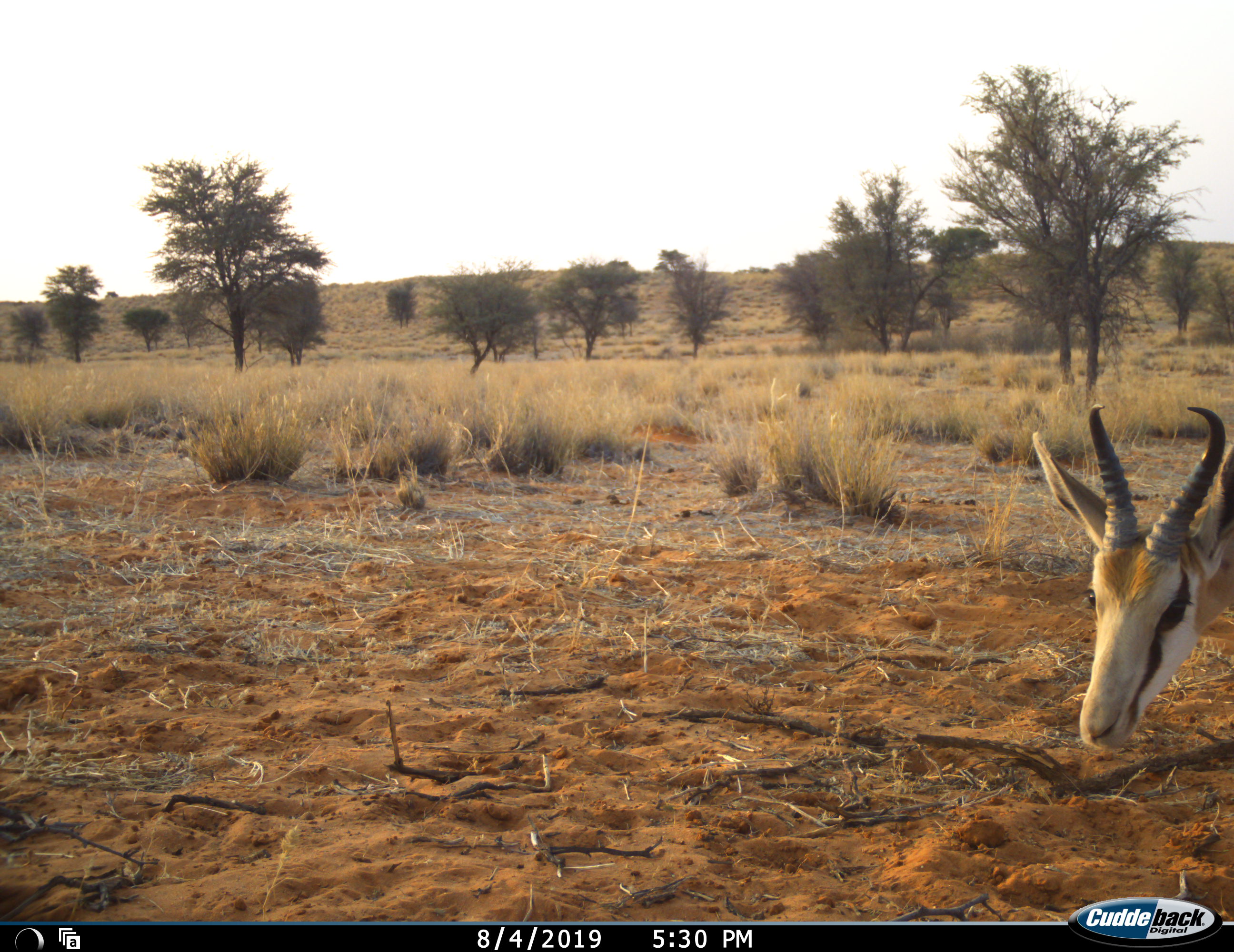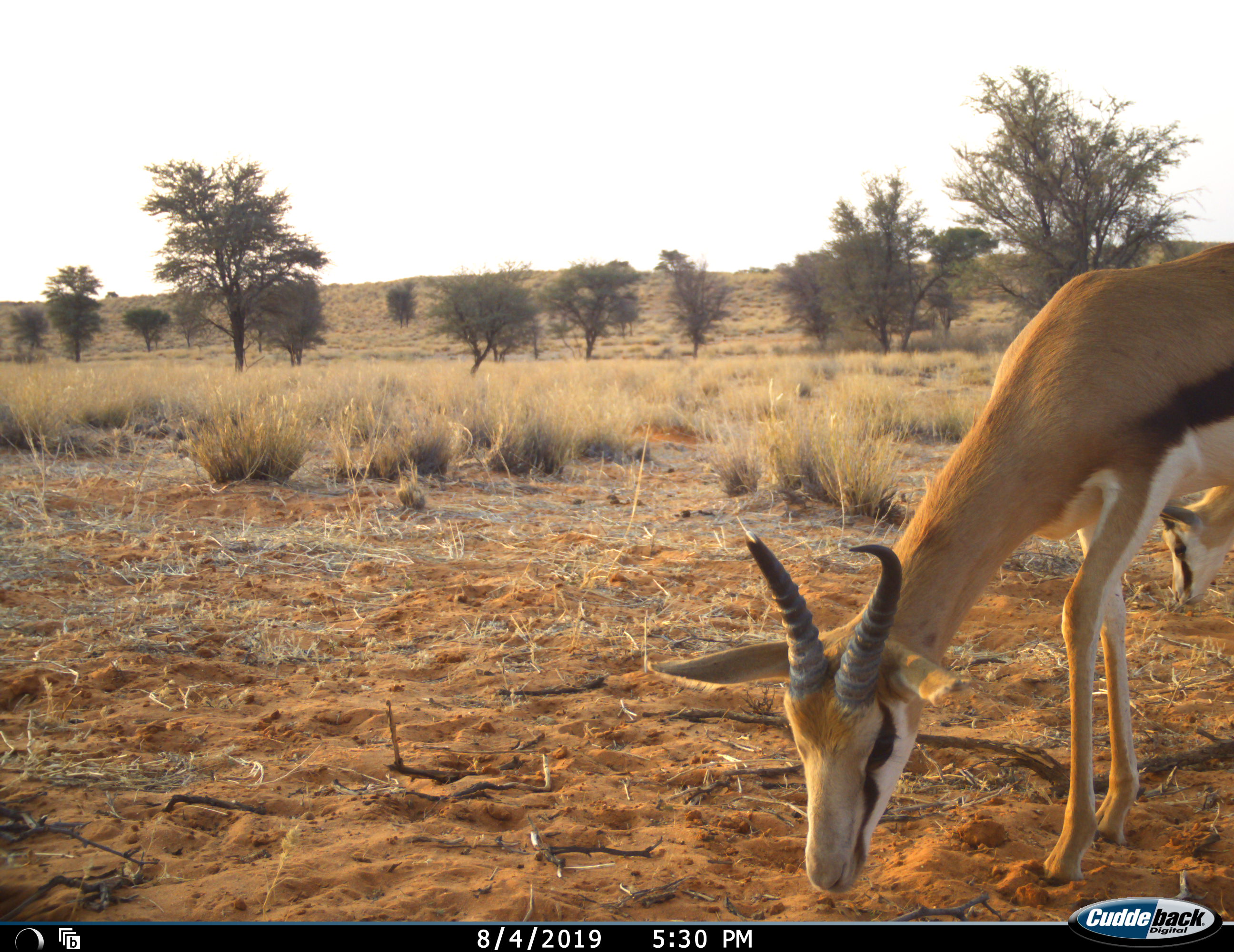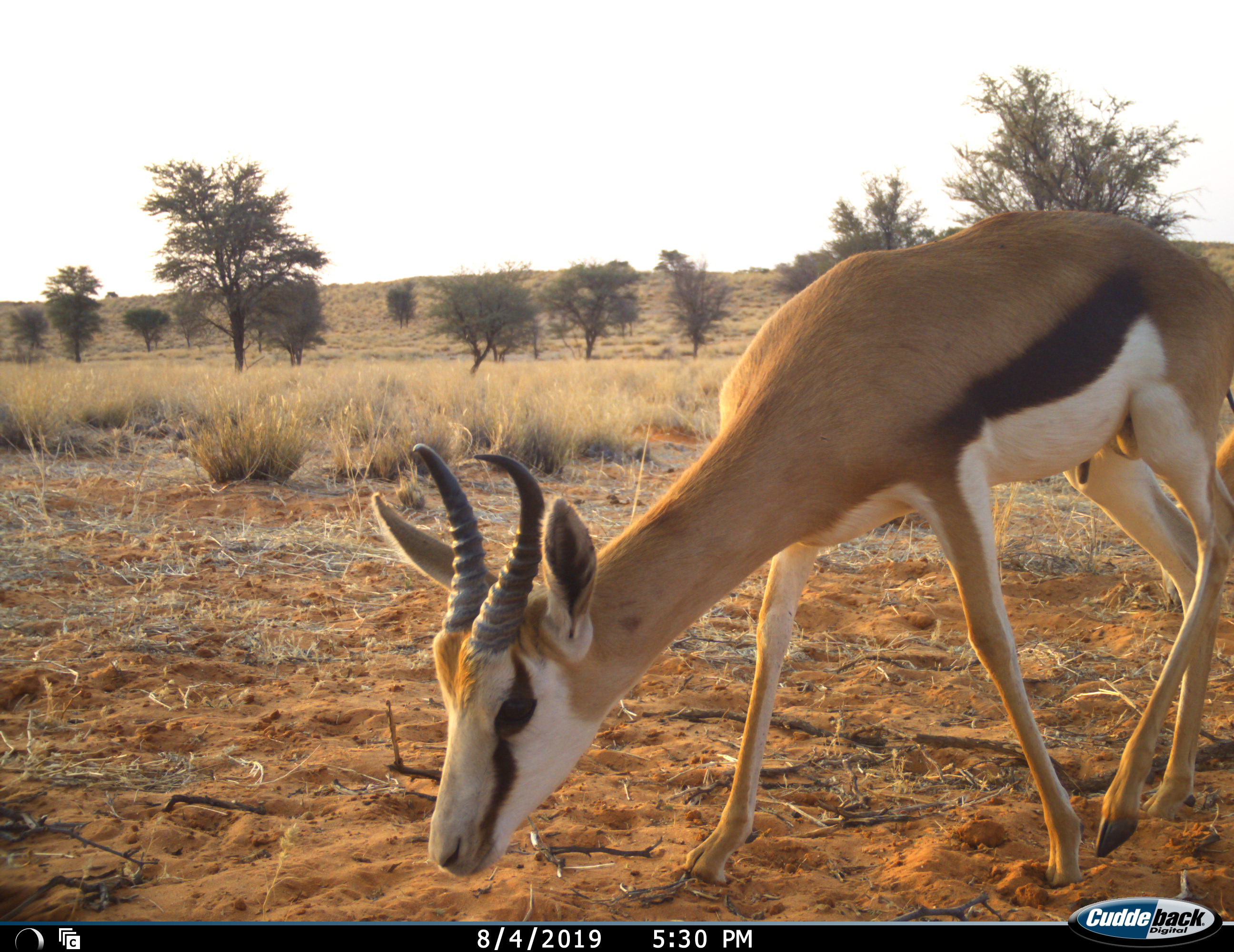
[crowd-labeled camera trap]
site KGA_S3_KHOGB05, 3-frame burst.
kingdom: Animalia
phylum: Chordata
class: Mammalia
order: Artiodactyla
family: Bovidae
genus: Antidorcas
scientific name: Antidorcas marsupialis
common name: springbok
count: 1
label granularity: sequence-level